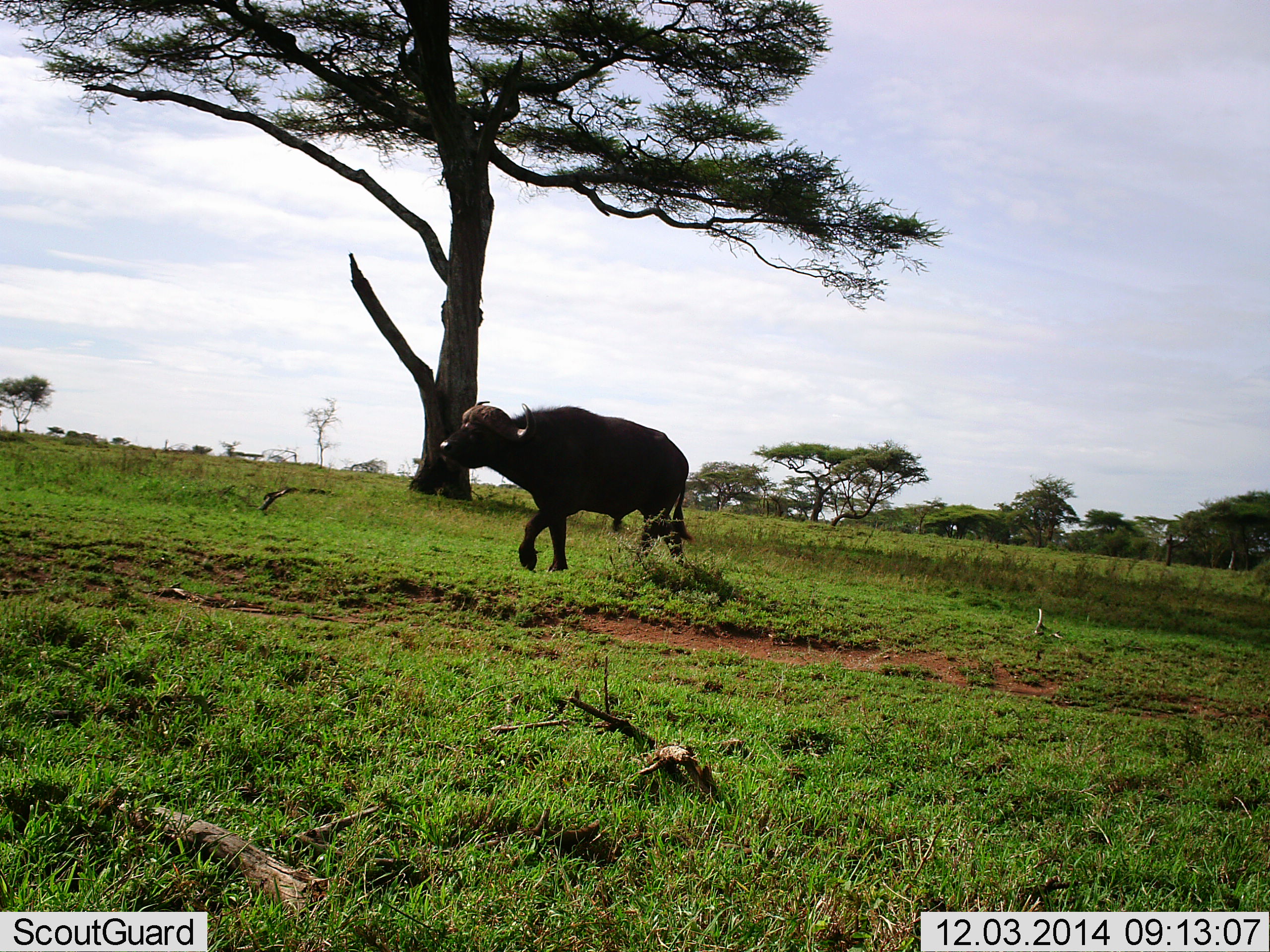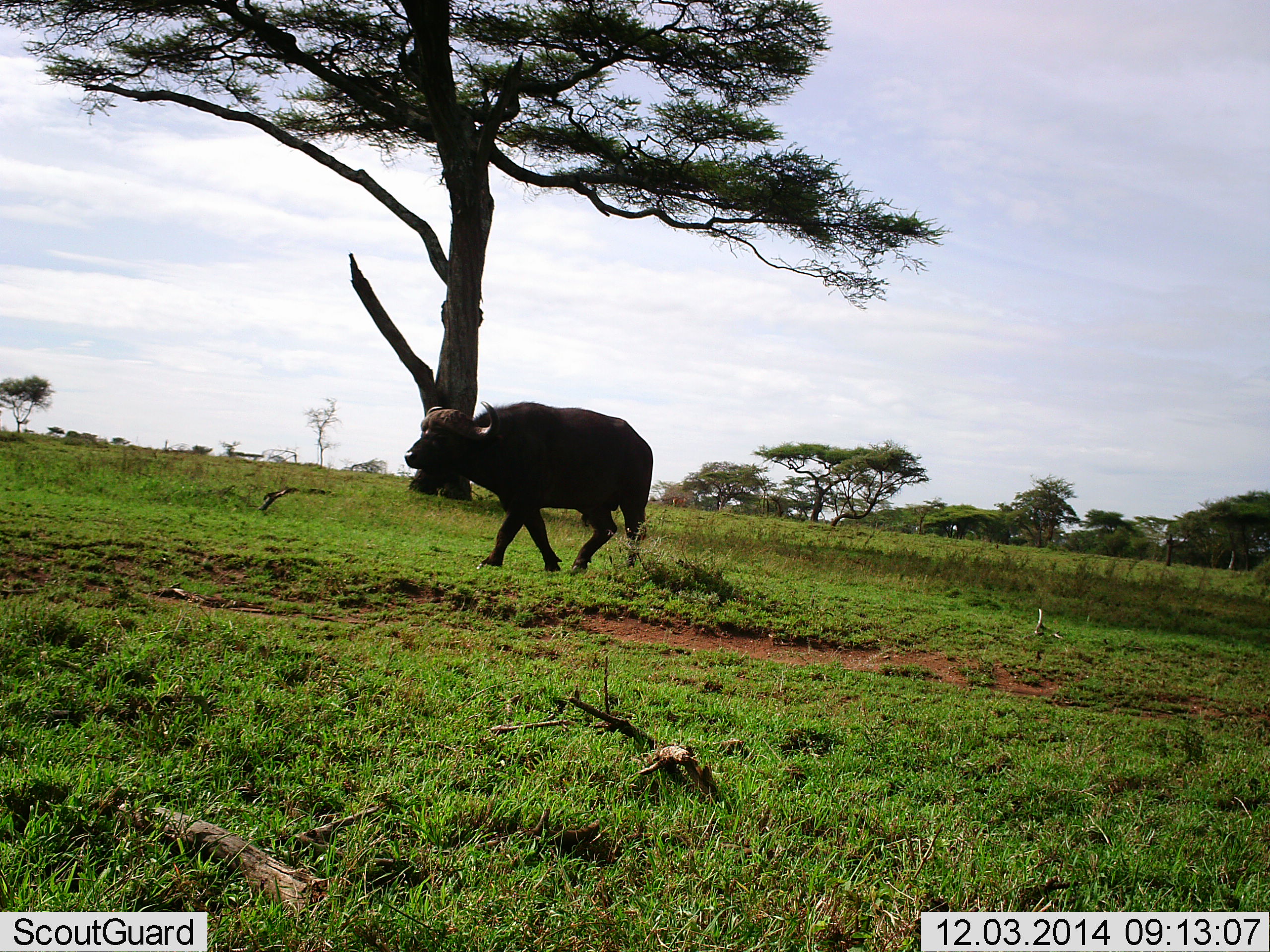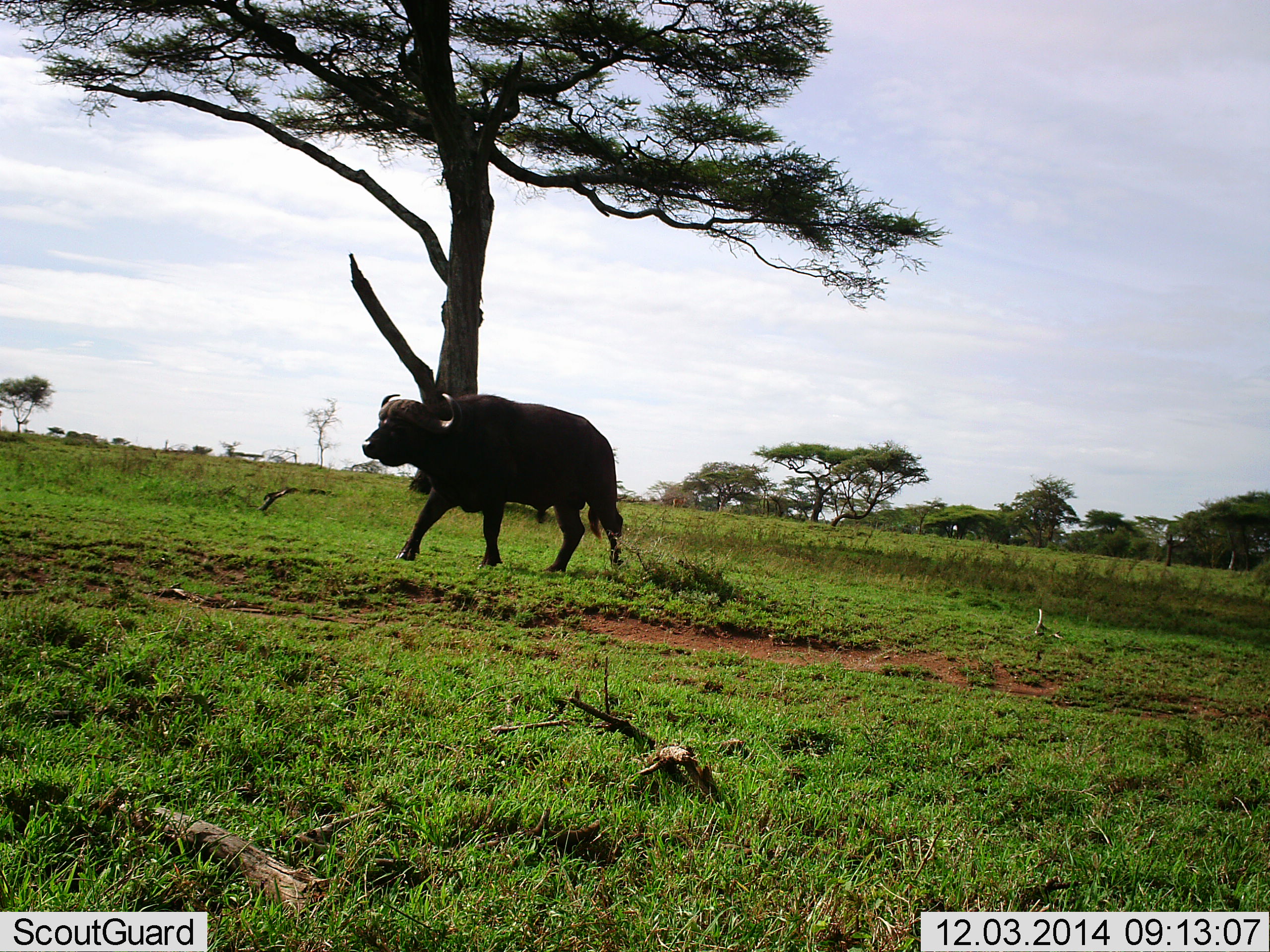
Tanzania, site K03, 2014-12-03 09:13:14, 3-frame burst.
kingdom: Animalia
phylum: Chordata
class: Mammalia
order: Artiodactyla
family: Bovidae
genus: Syncerus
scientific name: Syncerus caffer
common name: cape buffalo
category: buffalo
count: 1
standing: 0%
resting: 0%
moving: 100%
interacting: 0%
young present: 0%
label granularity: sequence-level